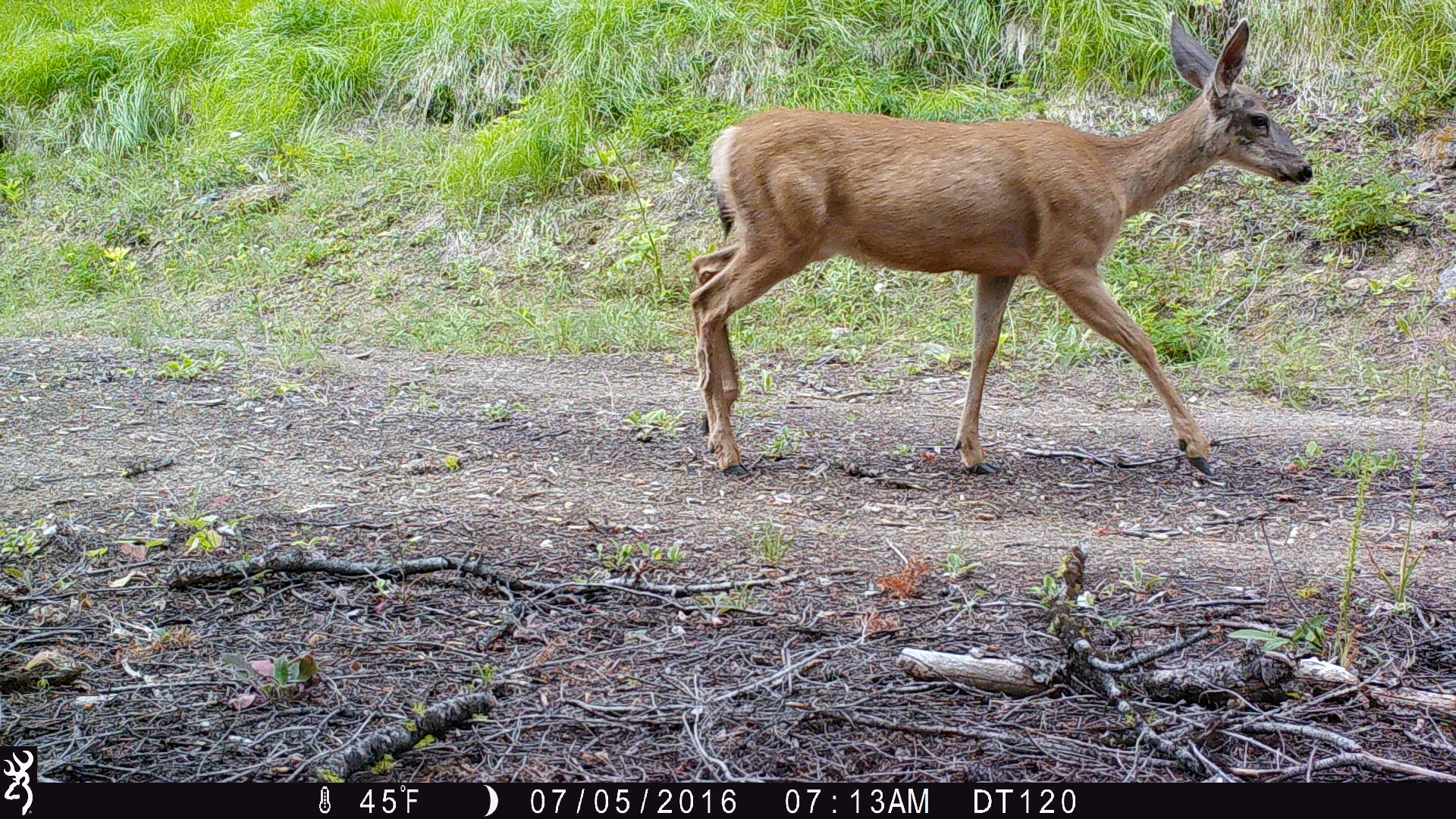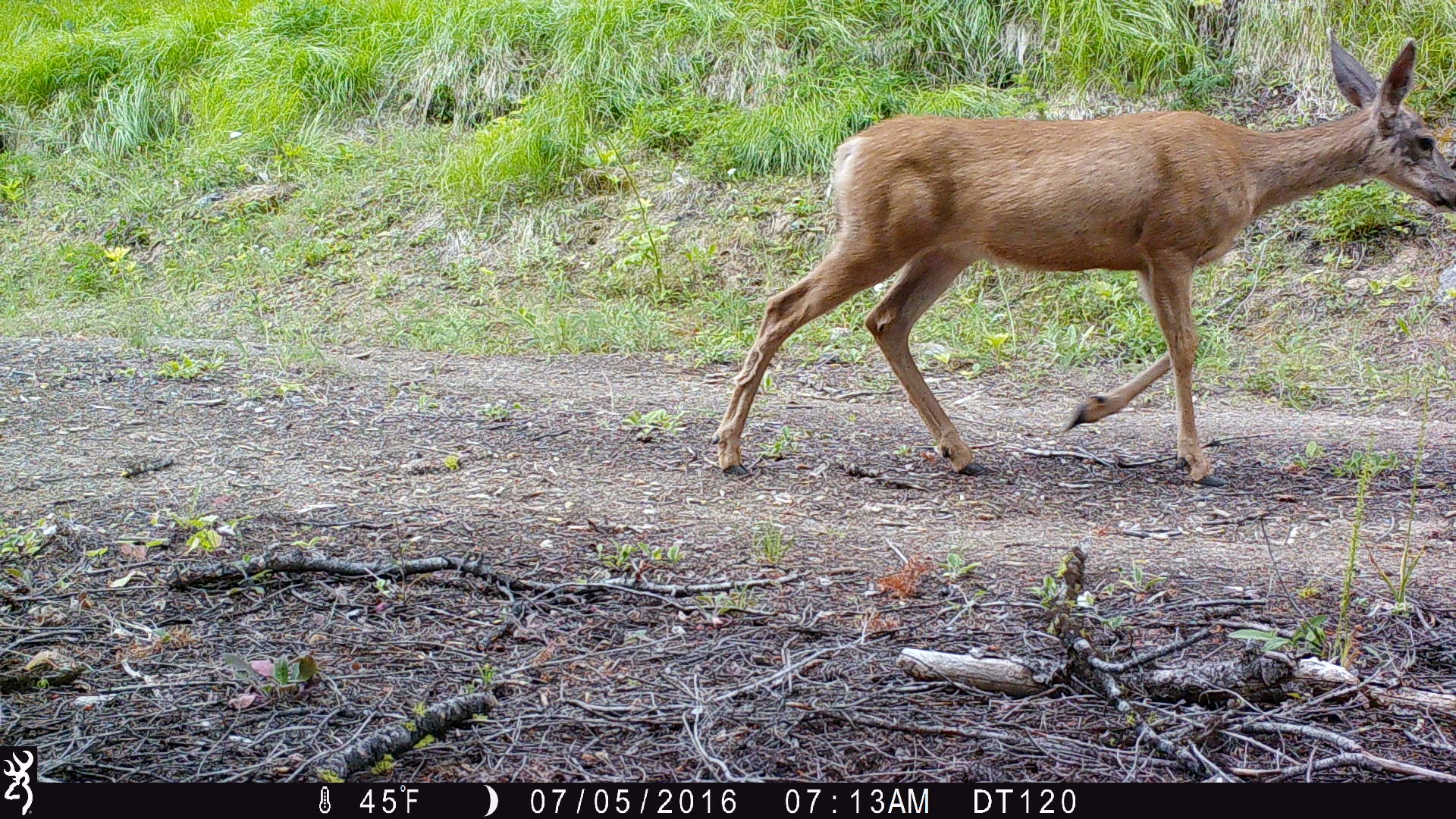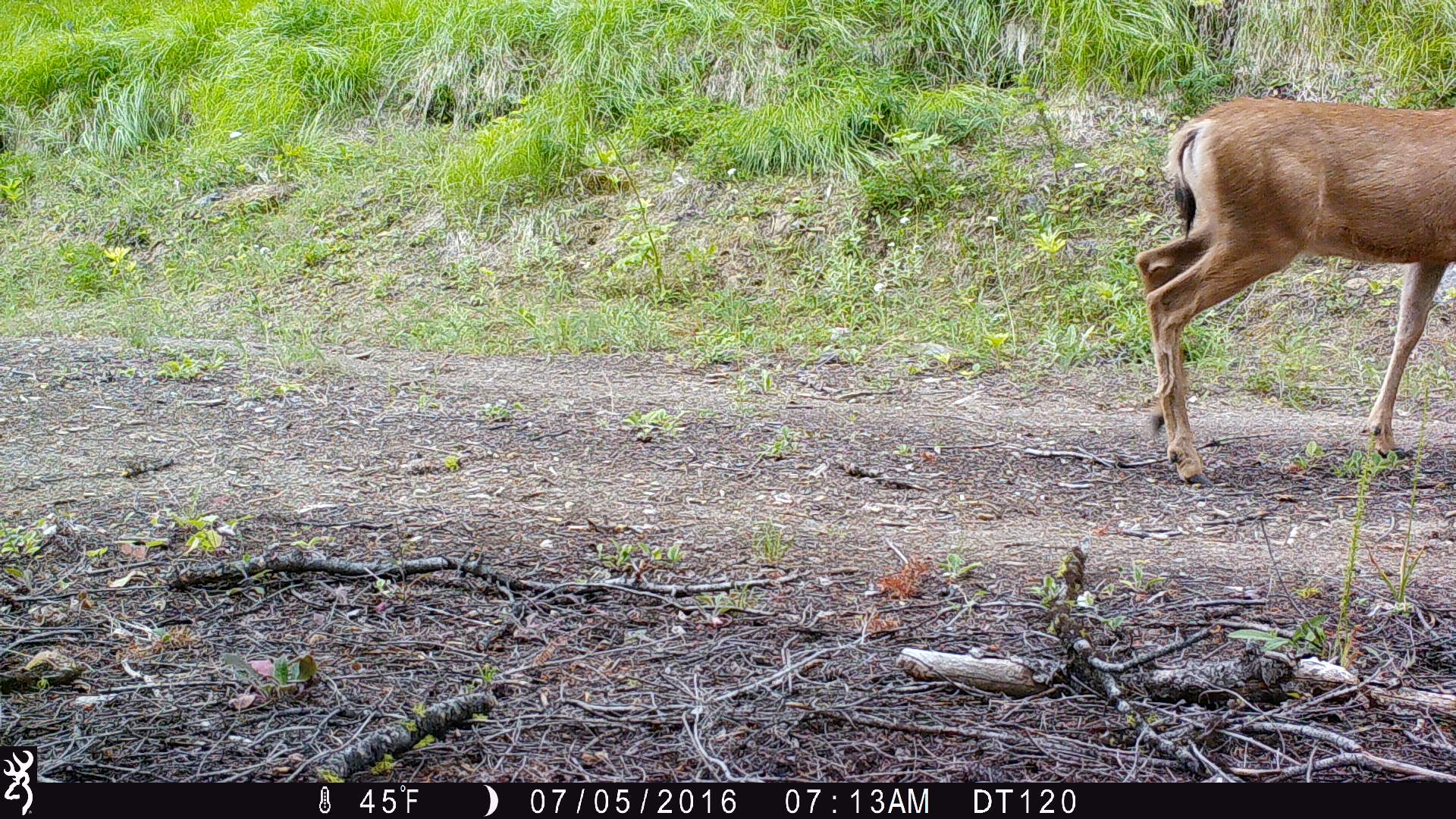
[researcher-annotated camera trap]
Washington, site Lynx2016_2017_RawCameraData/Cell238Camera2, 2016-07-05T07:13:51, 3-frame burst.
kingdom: Animalia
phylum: Chordata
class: Mammalia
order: Artiodactyla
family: Cervidae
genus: Odocoileus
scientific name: Odocoileus hemionus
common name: mule deer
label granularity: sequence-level